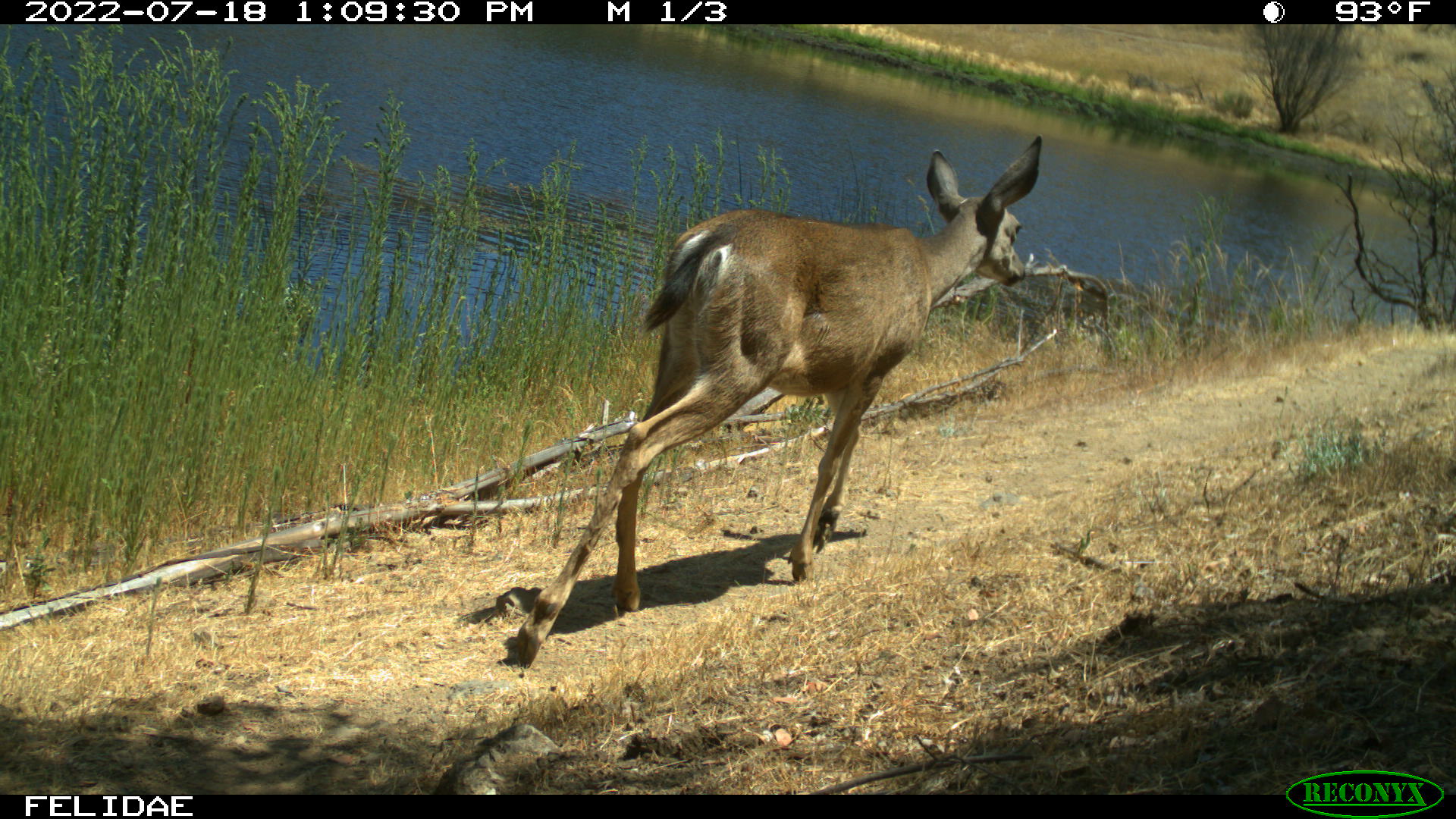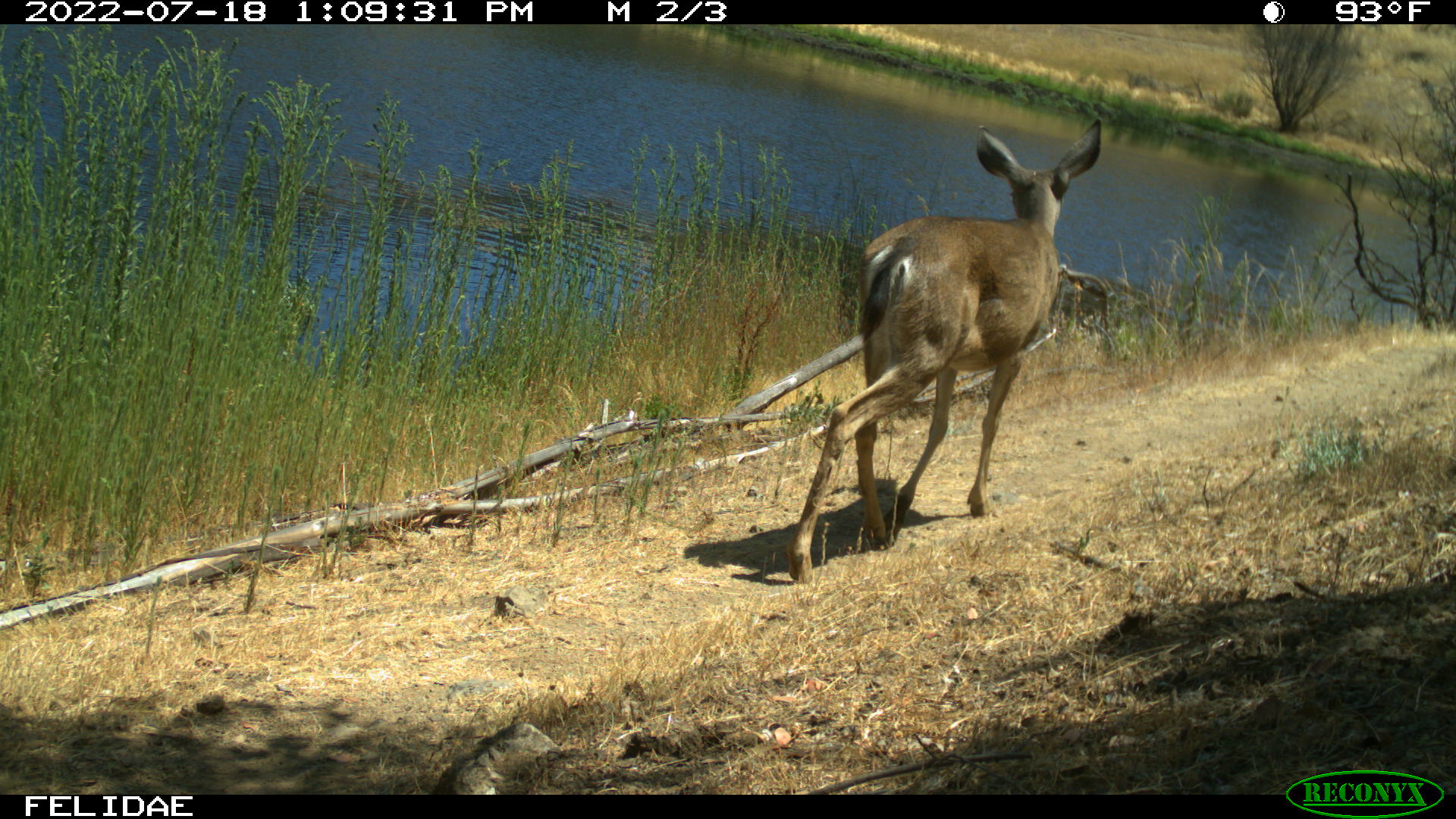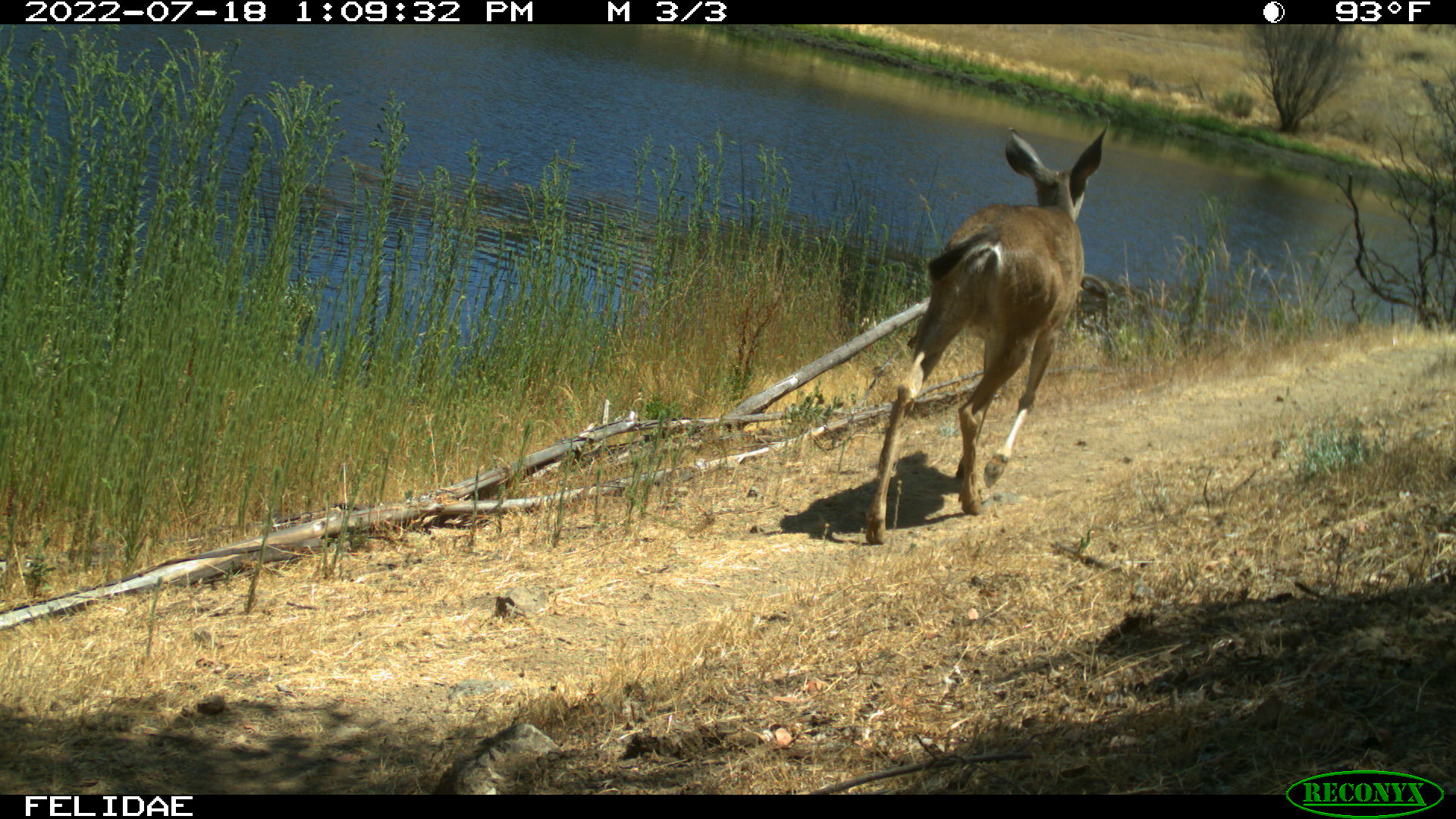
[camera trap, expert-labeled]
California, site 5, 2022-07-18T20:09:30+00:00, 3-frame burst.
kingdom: Animalia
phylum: Chordata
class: Mammalia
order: Artiodactyla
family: Cervidae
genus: Odocoileus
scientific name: Odocoileus hemionus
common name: mule deer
Mule deer (Odocoileus hemionus).